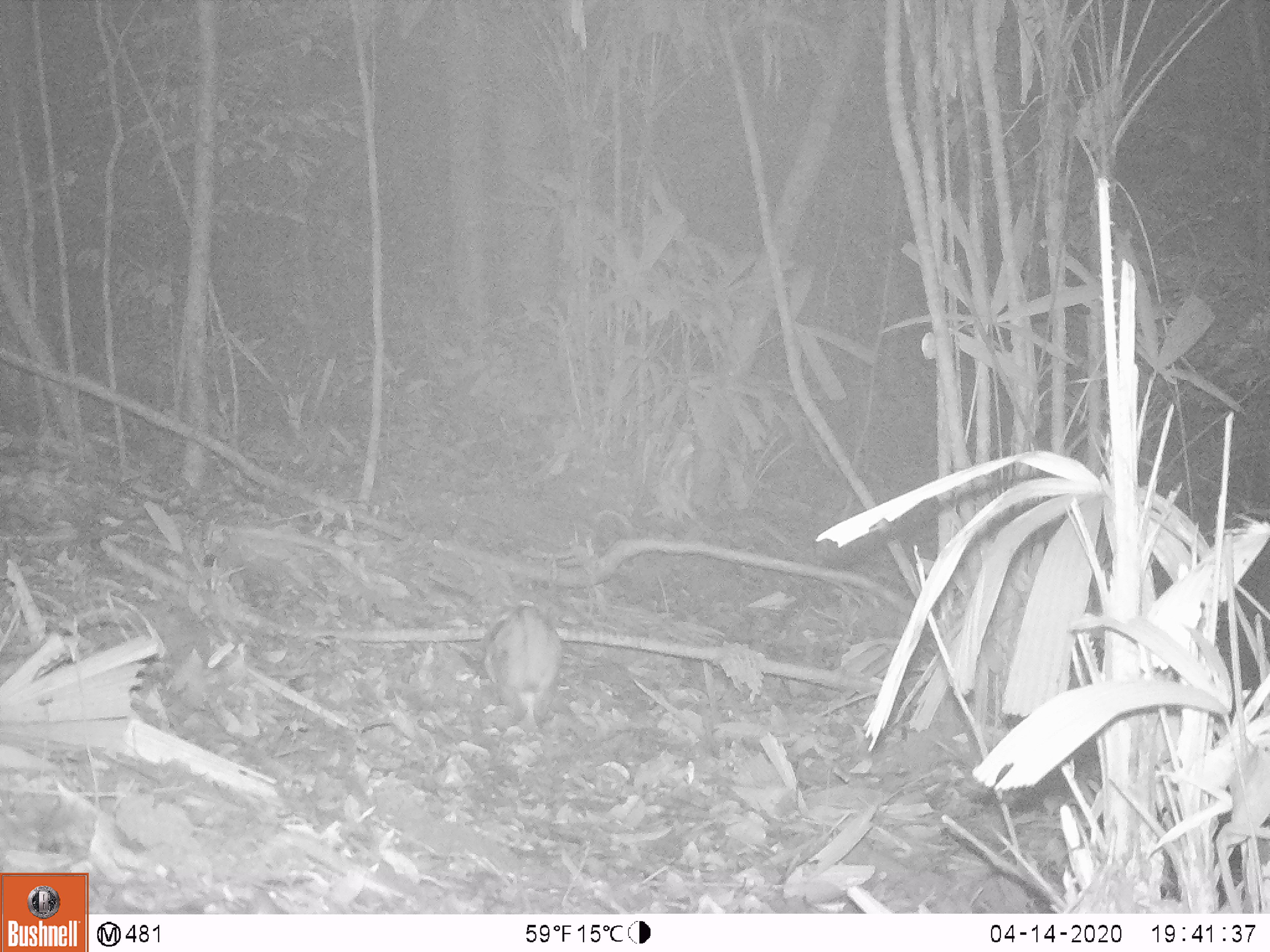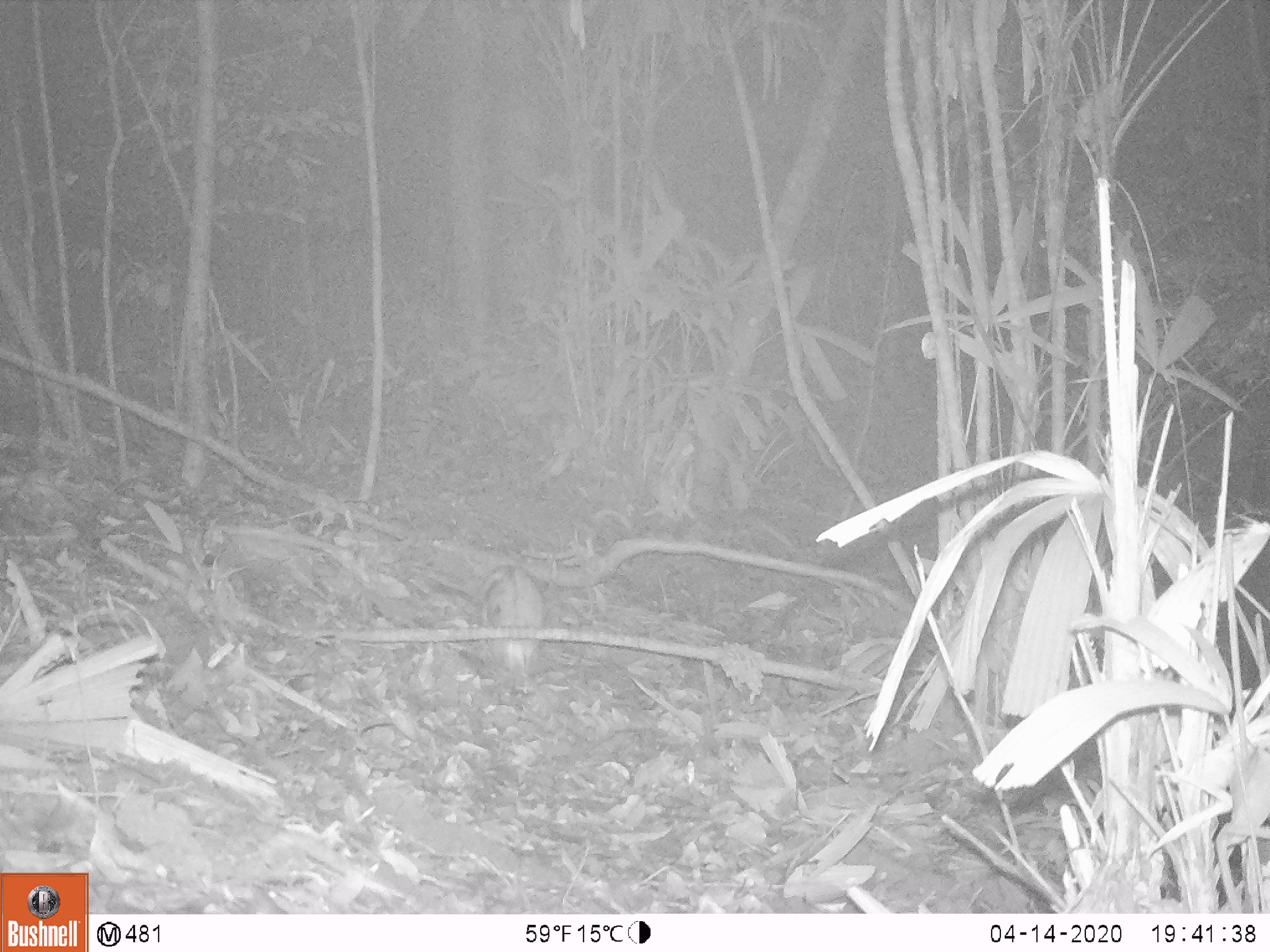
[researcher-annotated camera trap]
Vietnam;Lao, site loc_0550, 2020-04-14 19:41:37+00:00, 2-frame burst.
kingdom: Animalia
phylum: Chordata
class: Mammalia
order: Lagomorpha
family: Leporidae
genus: Nesolagus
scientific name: Nesolagus timminsi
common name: annamite striped rabbit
Annamite striped rabbit (Nesolagus timminsi). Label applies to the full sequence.